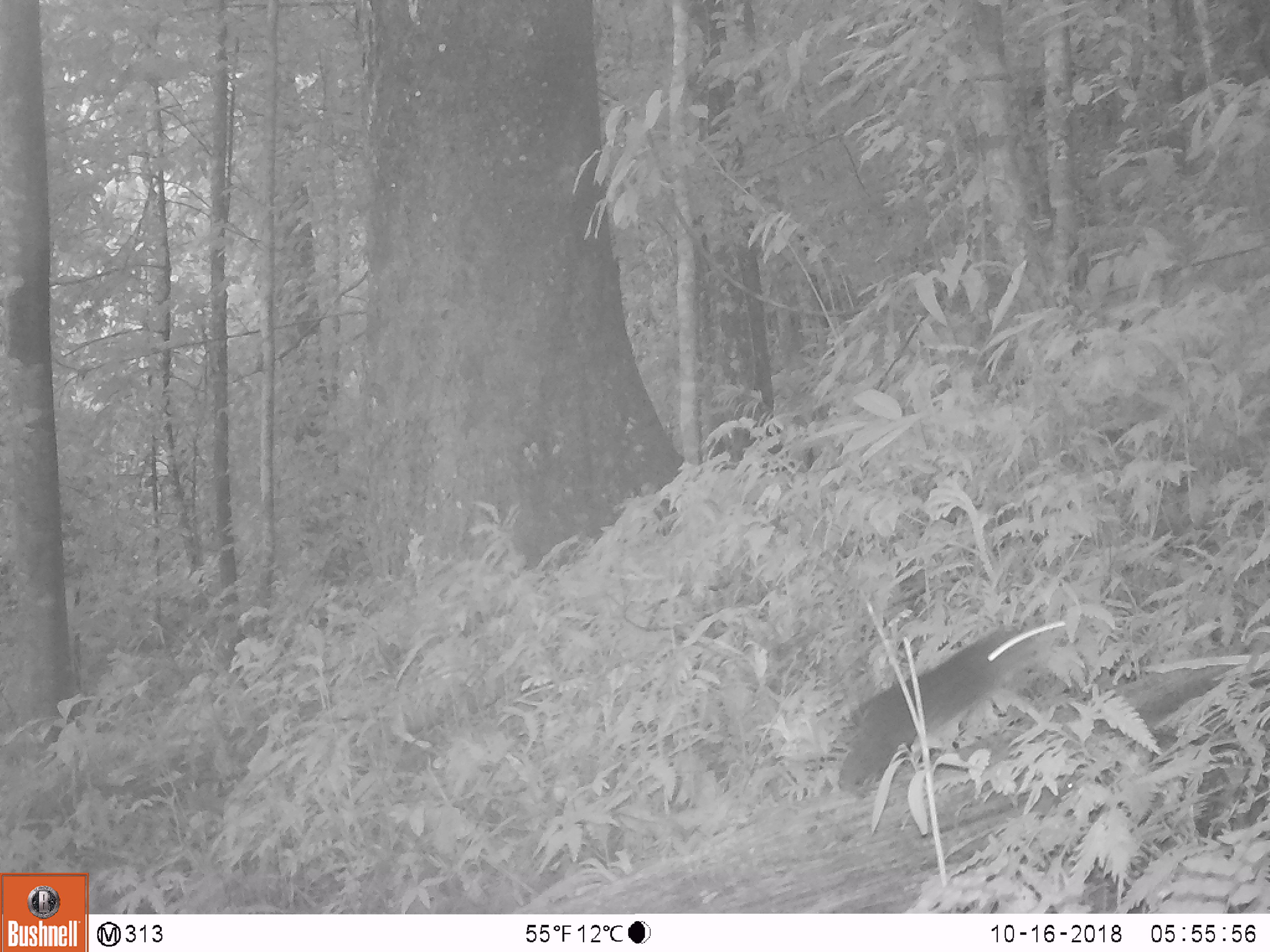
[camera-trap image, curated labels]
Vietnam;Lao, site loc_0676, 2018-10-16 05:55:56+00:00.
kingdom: Animalia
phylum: Chordata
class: Mammalia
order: Rodentia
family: Sciuridae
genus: Dremomys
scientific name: Dremomys rufigenis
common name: red-cheeked squirrel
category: red cheeked squirrel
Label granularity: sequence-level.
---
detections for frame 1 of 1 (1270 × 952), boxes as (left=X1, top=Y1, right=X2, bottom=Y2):
red cheeked squirrel: (left=836, top=621, right=1065, bottom=794)